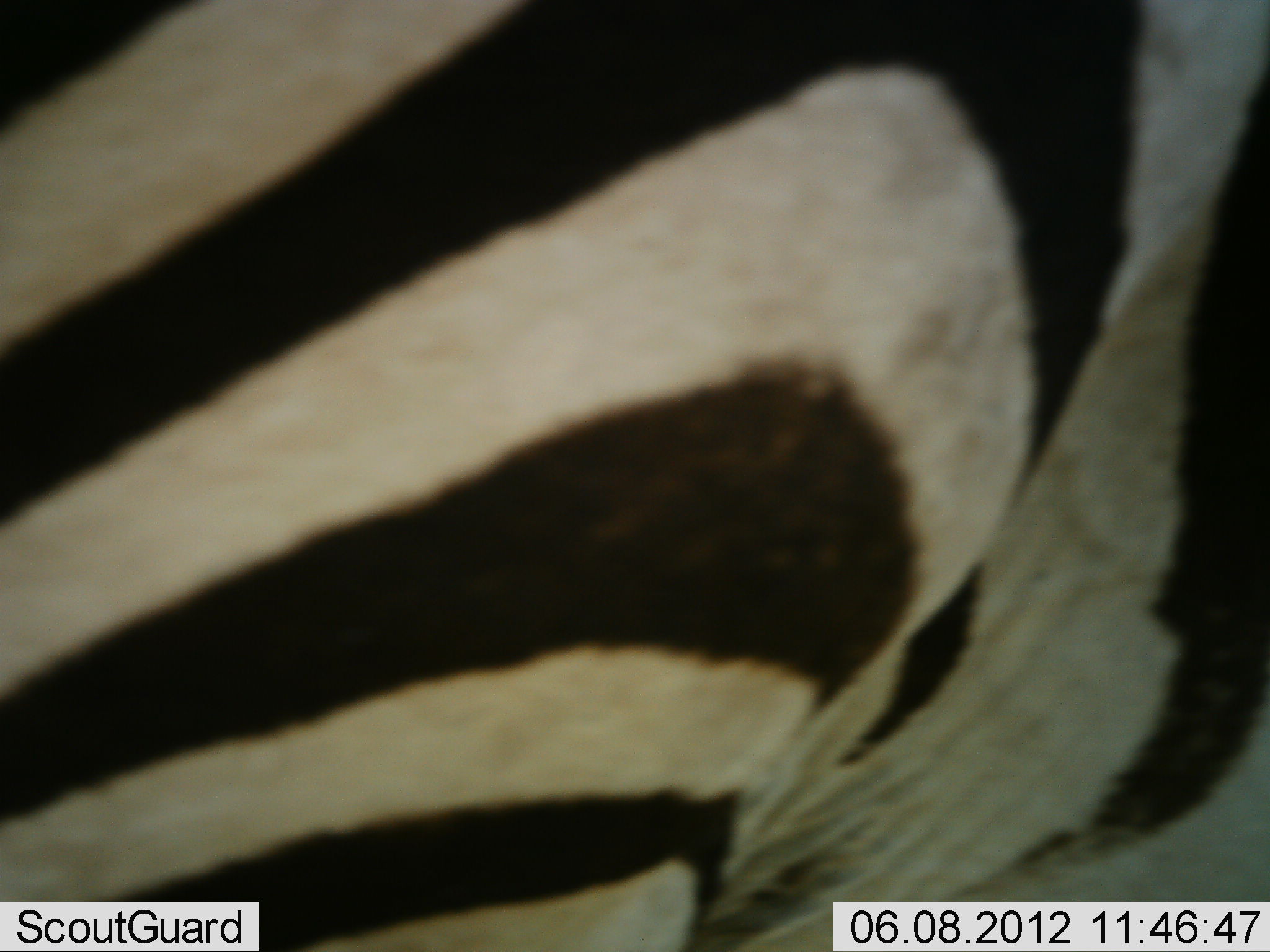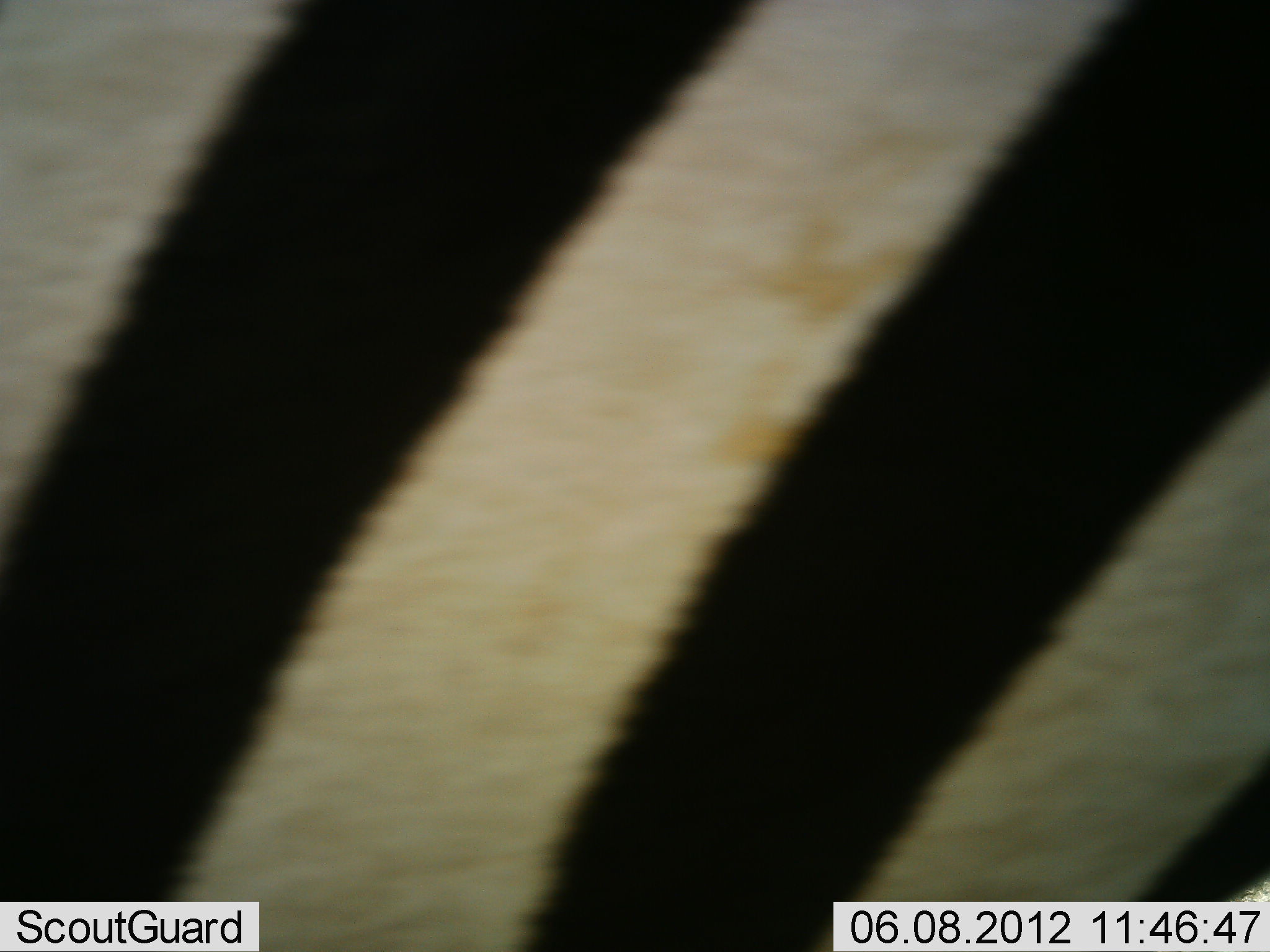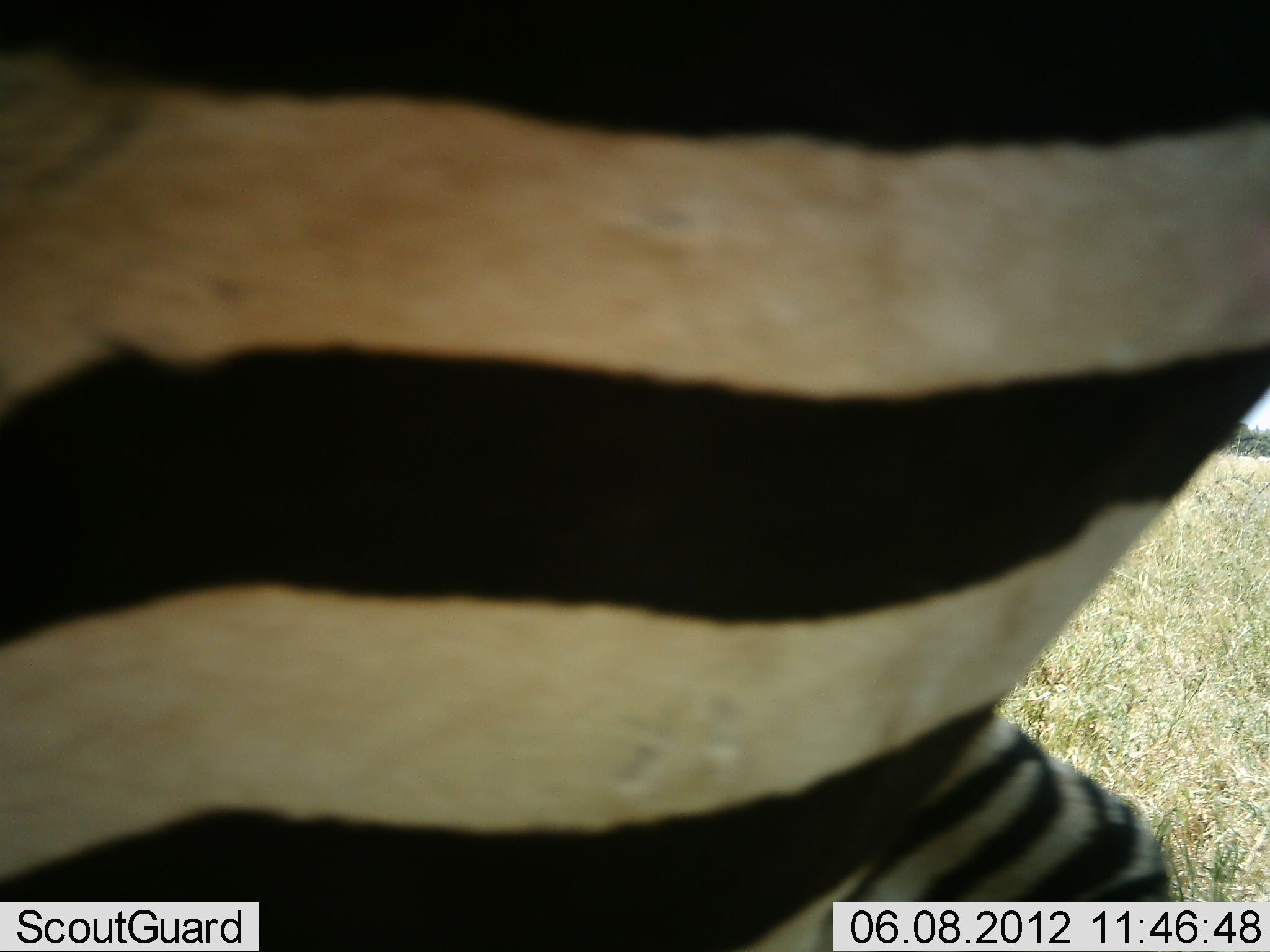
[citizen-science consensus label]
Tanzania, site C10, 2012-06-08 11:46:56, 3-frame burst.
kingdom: Animalia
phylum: Chordata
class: Mammalia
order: Perissodactyla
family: Equidae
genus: Equus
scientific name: Equus quagga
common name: plains zebra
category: zebra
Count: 1.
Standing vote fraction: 40%.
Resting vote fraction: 0%.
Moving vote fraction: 50%.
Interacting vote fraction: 0%.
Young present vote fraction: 0%.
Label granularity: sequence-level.